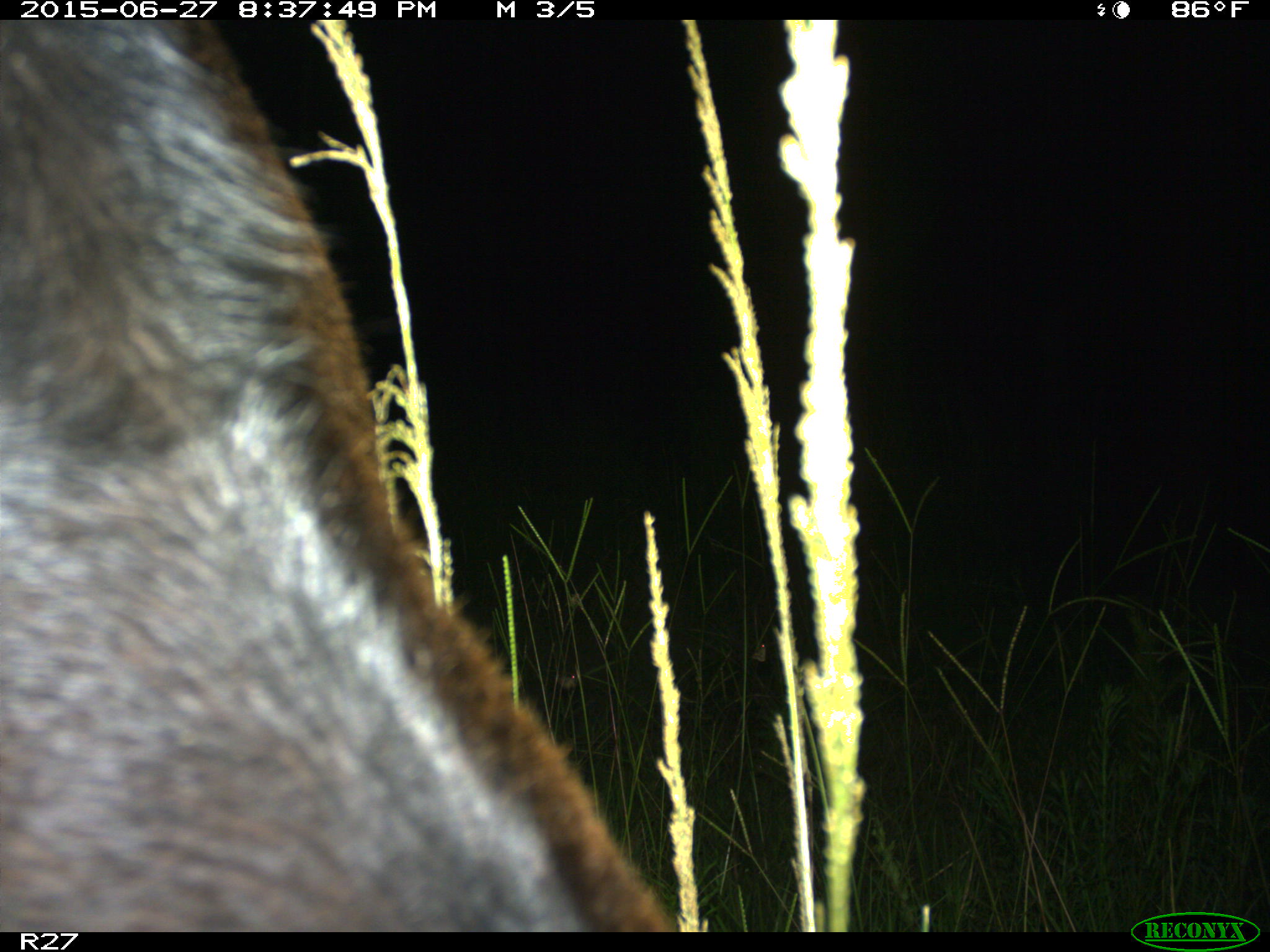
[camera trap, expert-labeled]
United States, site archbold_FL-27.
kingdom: Animalia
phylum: Chordata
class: Mammalia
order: Artiodactyla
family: Bovidae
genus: Bos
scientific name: Bos taurus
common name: domestic cow